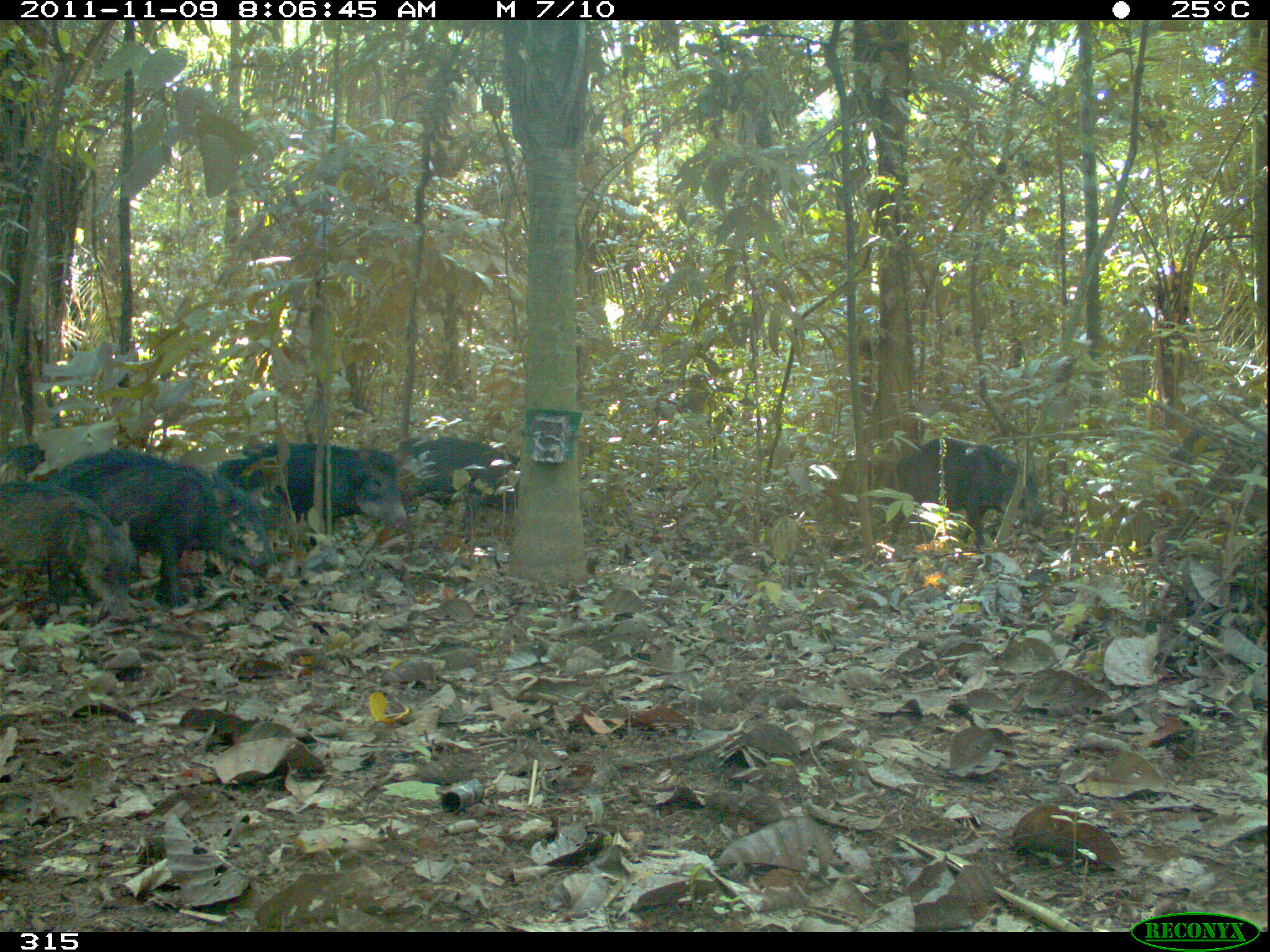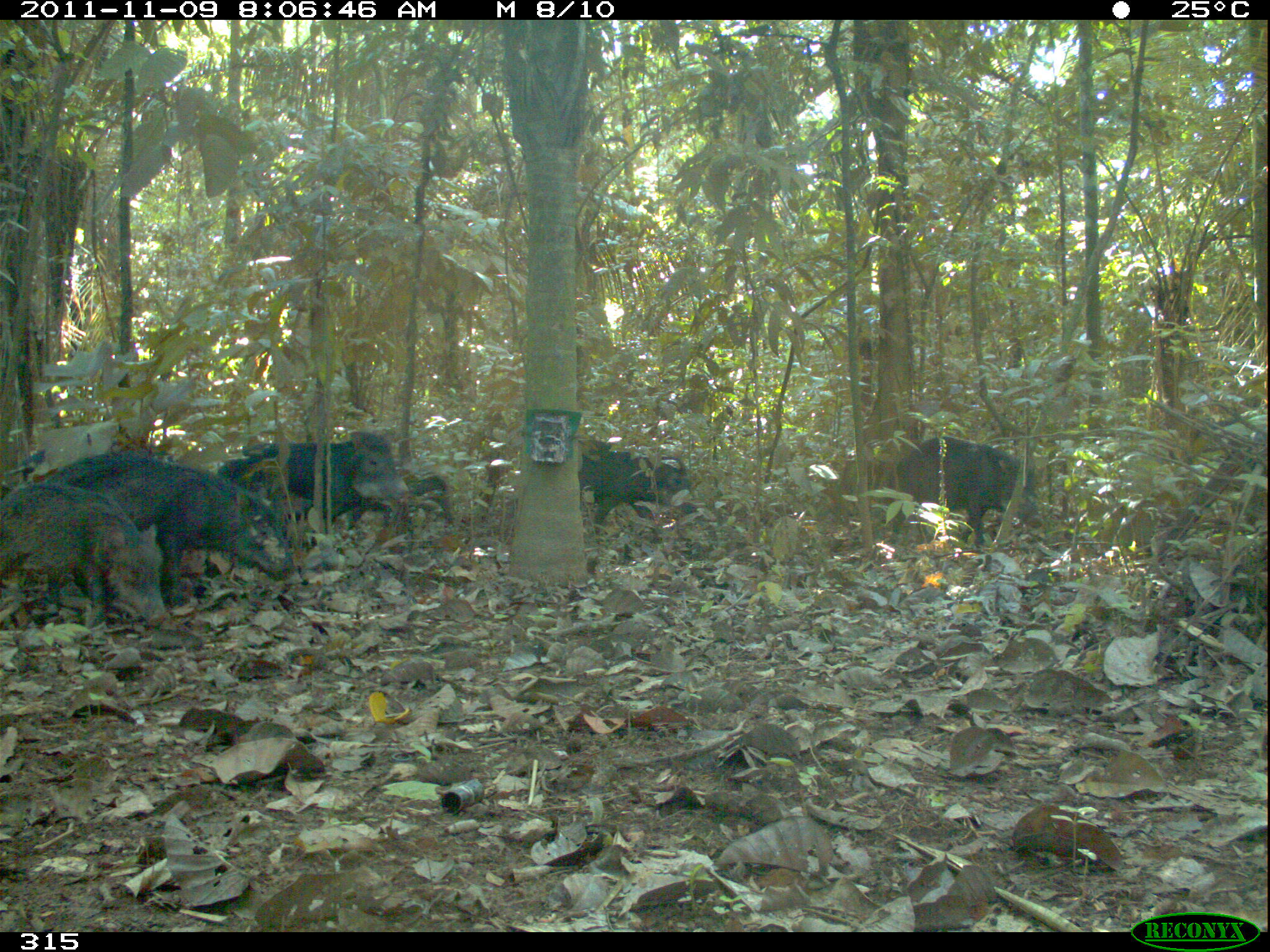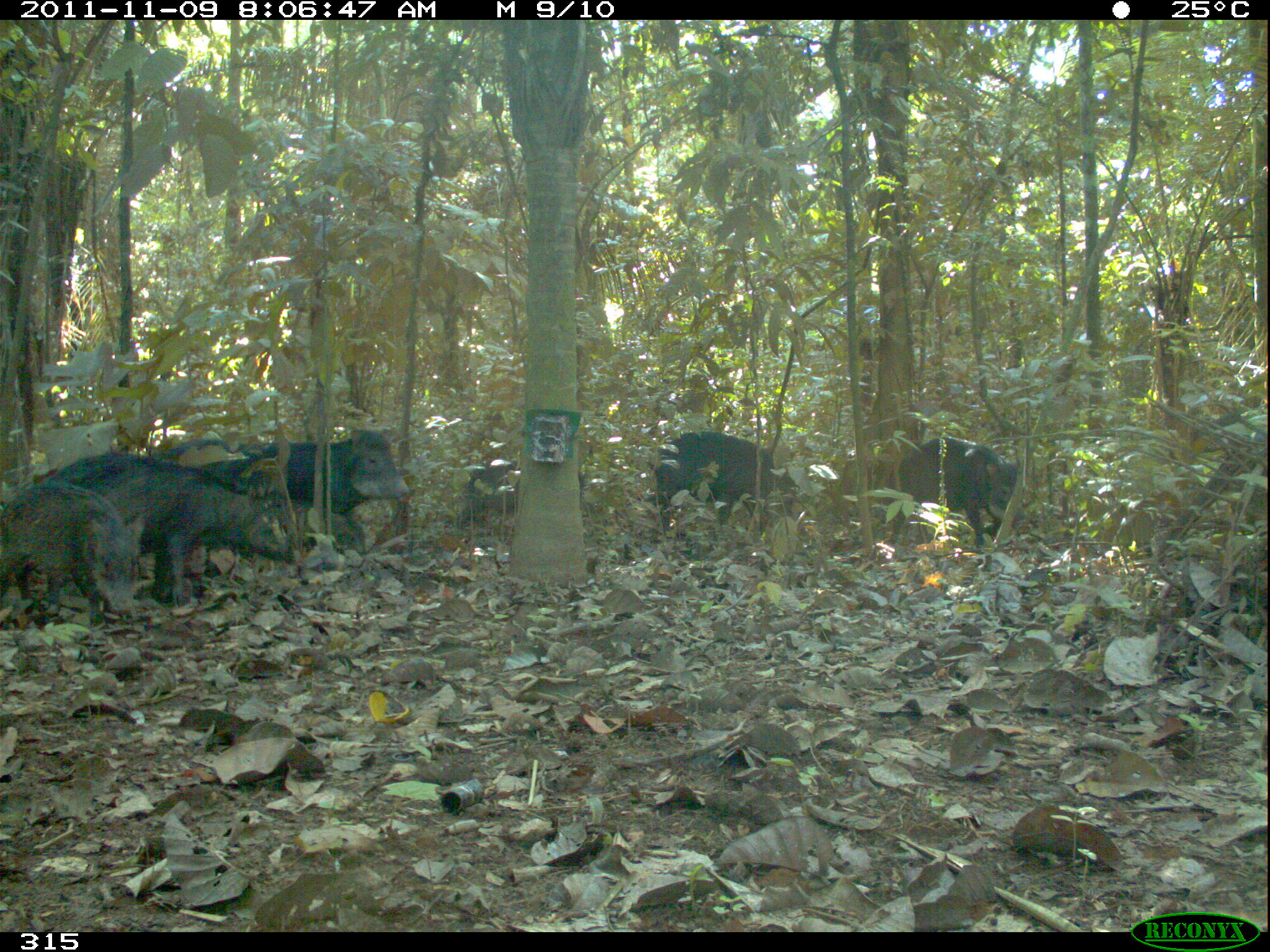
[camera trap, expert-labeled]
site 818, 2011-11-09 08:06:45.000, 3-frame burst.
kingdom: Animalia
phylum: Chordata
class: Mammalia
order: Artiodactyla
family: Tayassuidae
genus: Tayassu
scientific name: Tayassu pecari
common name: white-lipped peccary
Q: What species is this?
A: Tayassu pecari (white-lipped peccary).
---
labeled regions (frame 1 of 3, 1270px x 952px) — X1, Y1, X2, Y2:
tayassu pecari: 45, 449, 272, 607; 2, 478, 142, 618; 223, 438, 404, 546; 880, 437, 1041, 553; 399, 433, 508, 528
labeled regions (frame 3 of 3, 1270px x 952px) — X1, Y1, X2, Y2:
tayassu pecari: 53, 455, 297, 606; 165, 428, 411, 553; 0, 478, 146, 627; 657, 432, 802, 546; 896, 439, 1026, 550; 462, 460, 515, 524